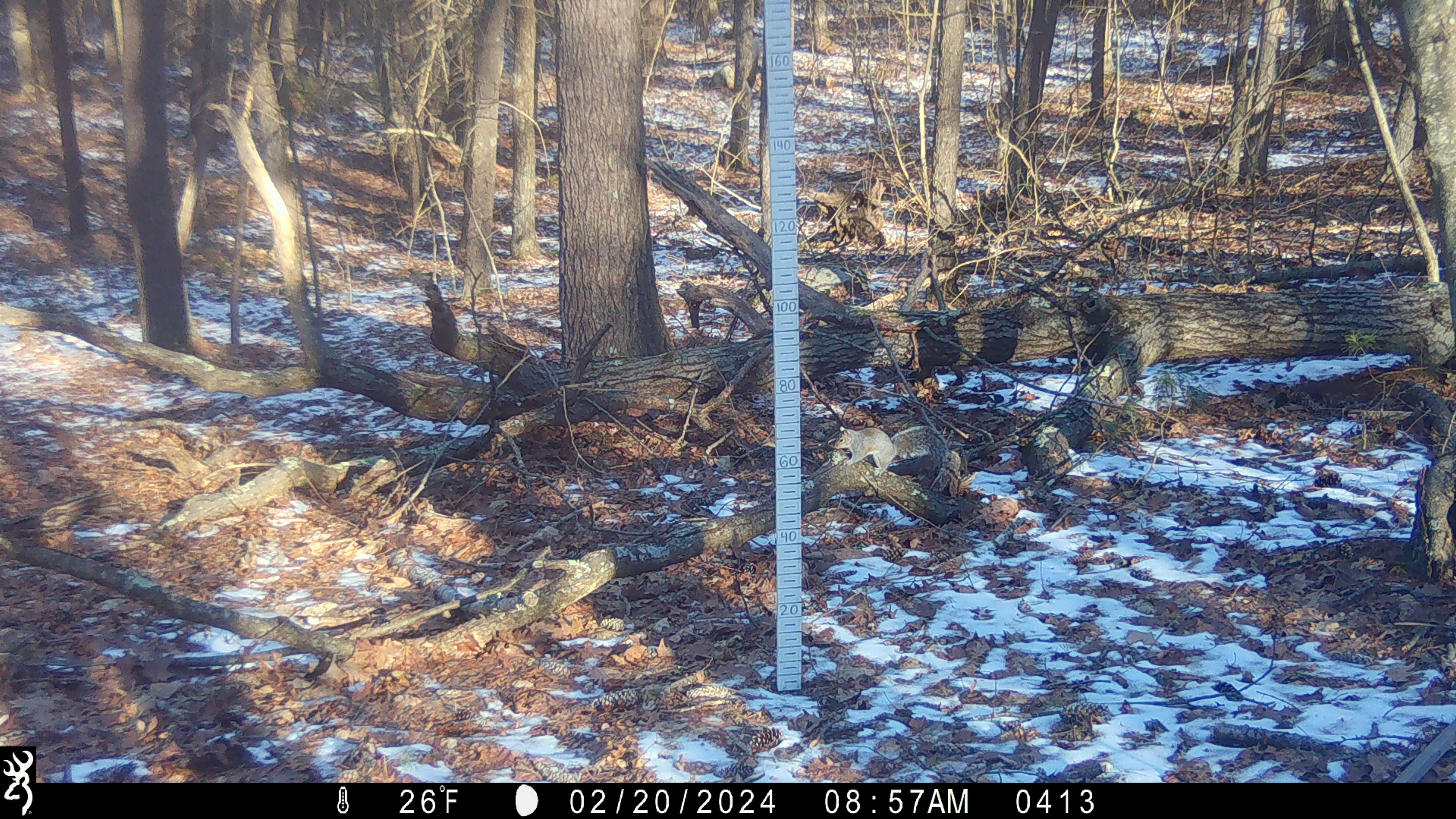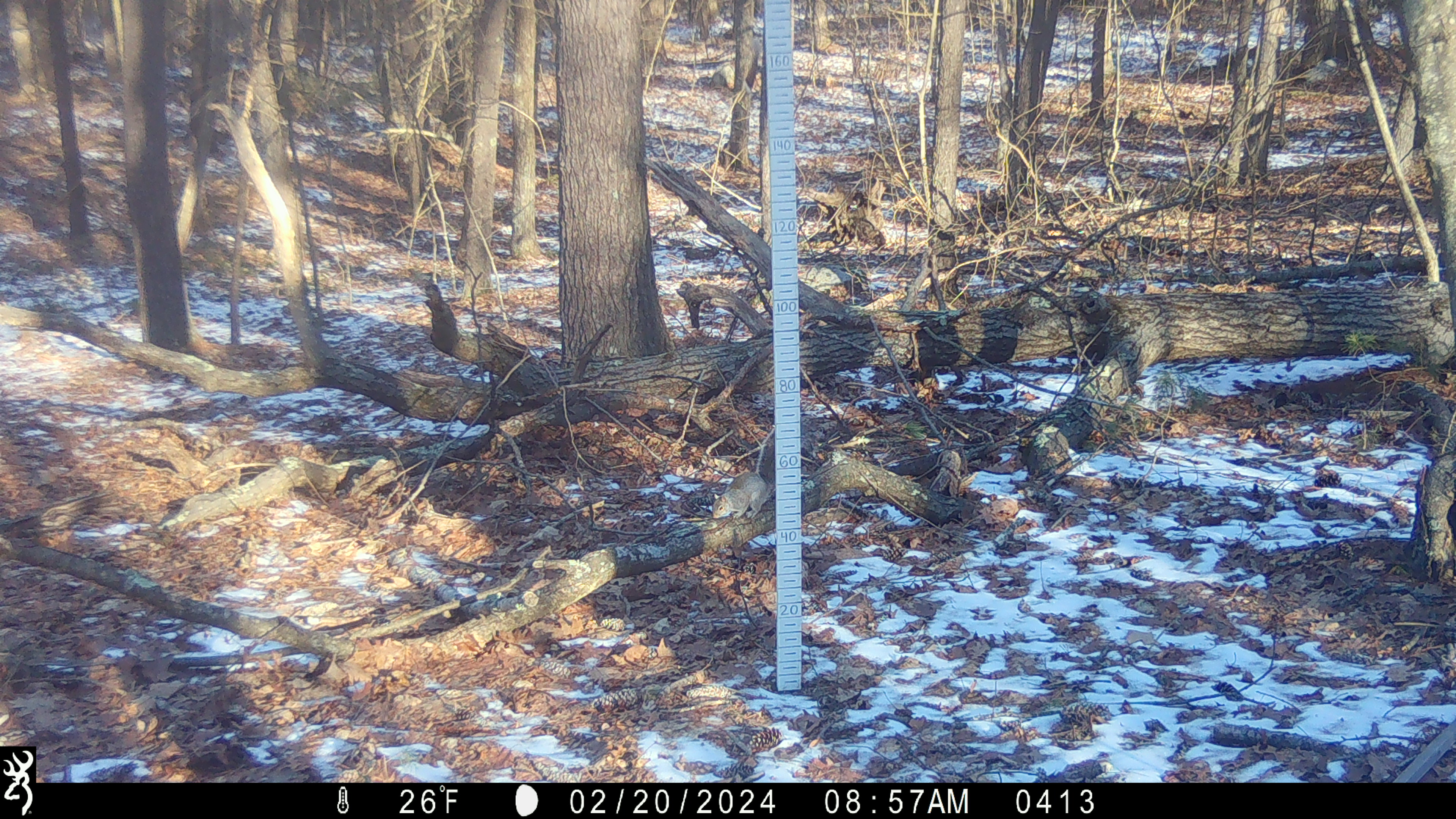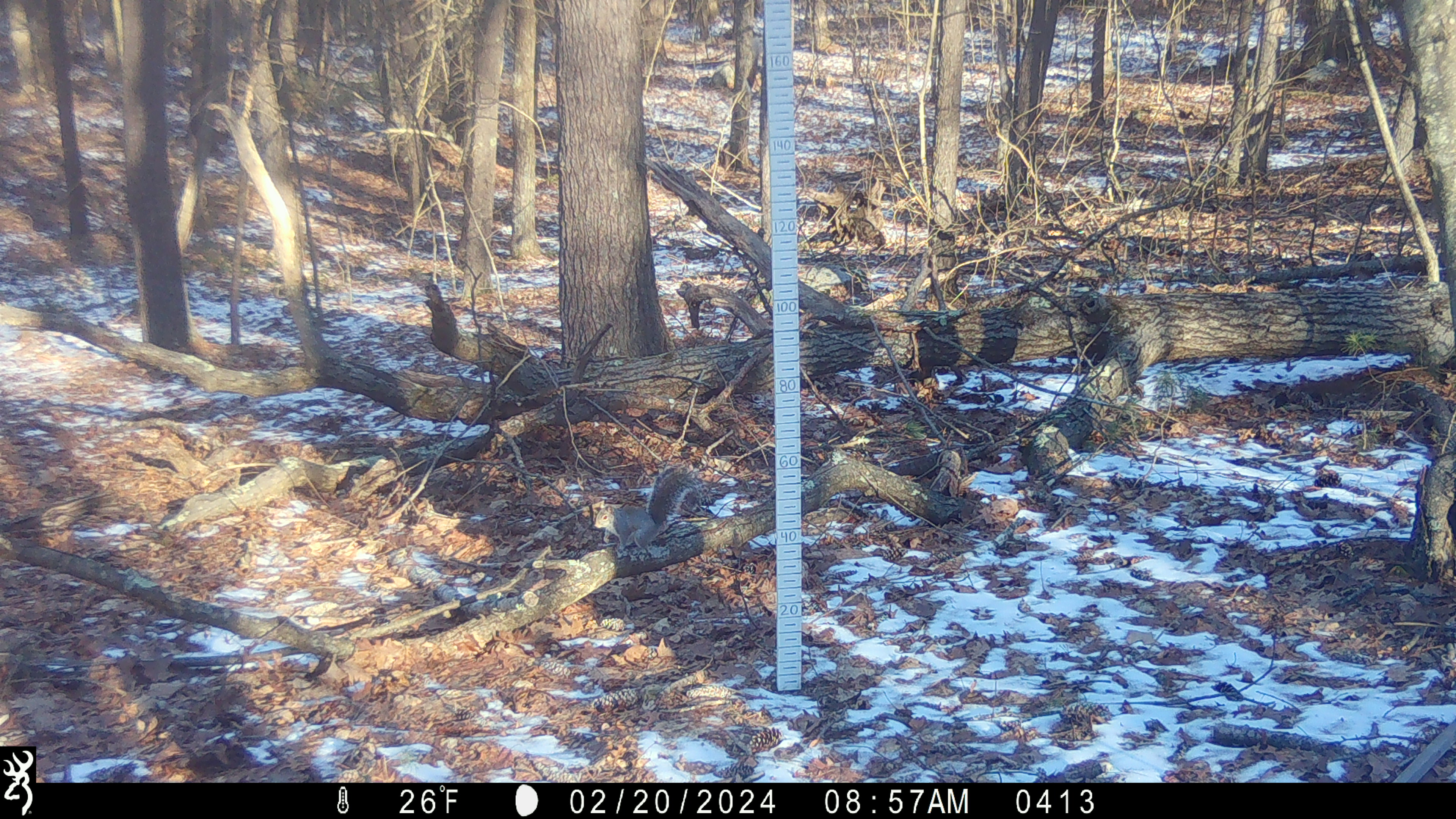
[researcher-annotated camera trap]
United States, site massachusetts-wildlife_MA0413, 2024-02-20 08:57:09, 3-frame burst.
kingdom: Animalia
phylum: Chordata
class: Mammalia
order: Rodentia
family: Sciuridae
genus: Sciurus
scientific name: Sciurus carolinensis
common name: gray squirrel